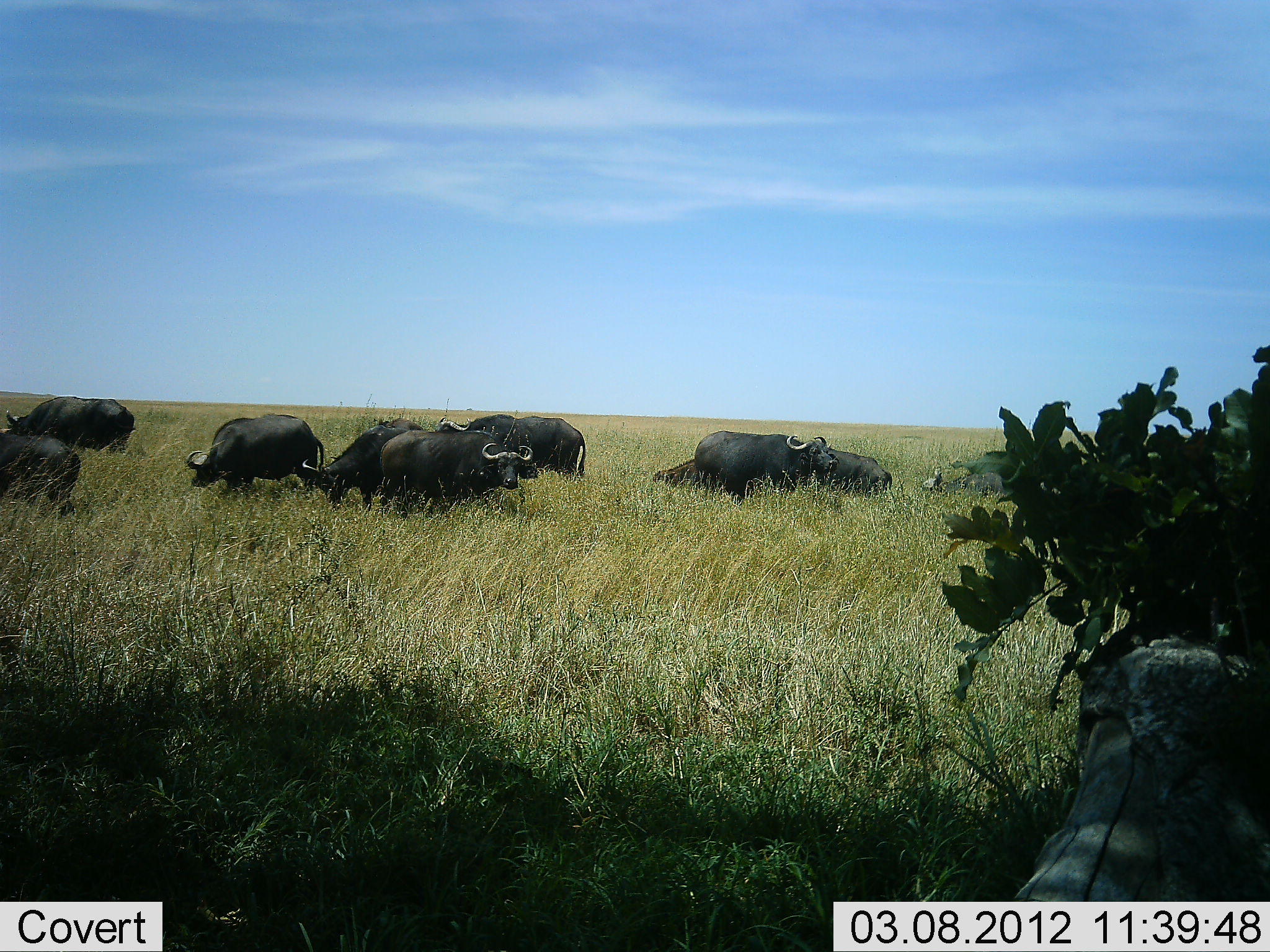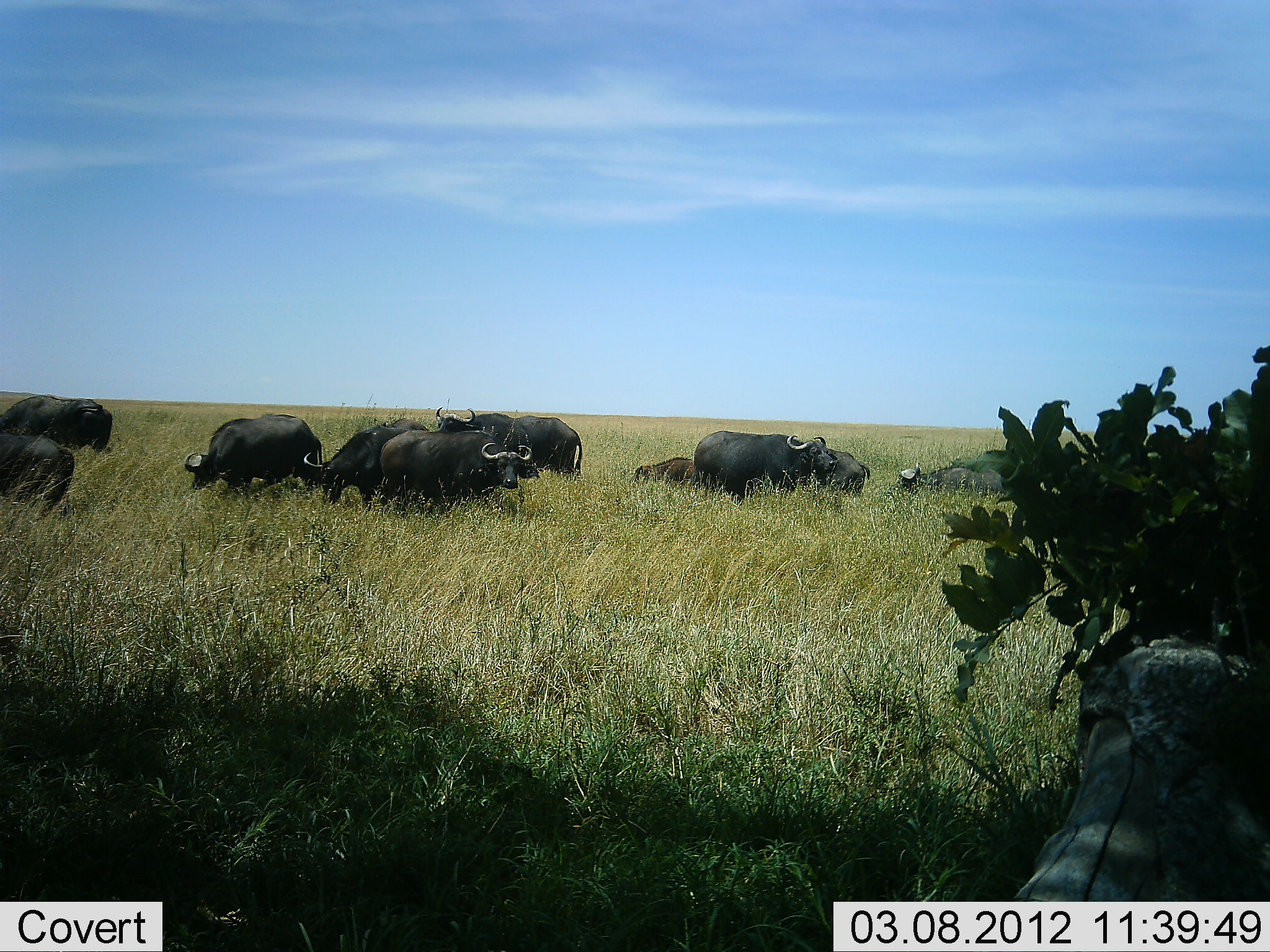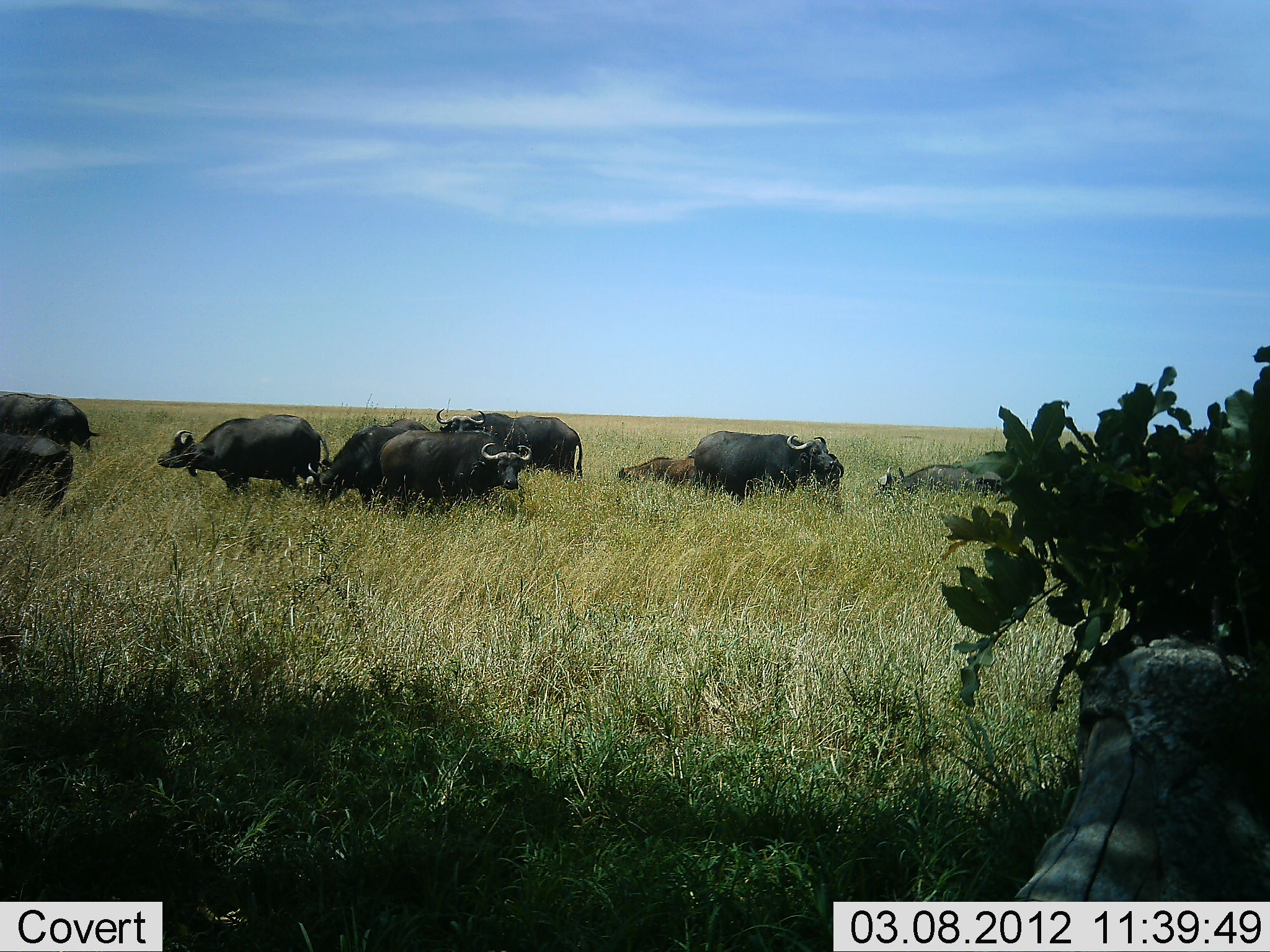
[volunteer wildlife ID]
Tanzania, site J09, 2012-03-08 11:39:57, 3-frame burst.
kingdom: Animalia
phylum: Chordata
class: Mammalia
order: Artiodactyla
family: Bovidae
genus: Syncerus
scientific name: Syncerus caffer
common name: cape buffalo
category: buffalo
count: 11-50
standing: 68%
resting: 26%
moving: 68%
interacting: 5%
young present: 53%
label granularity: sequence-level